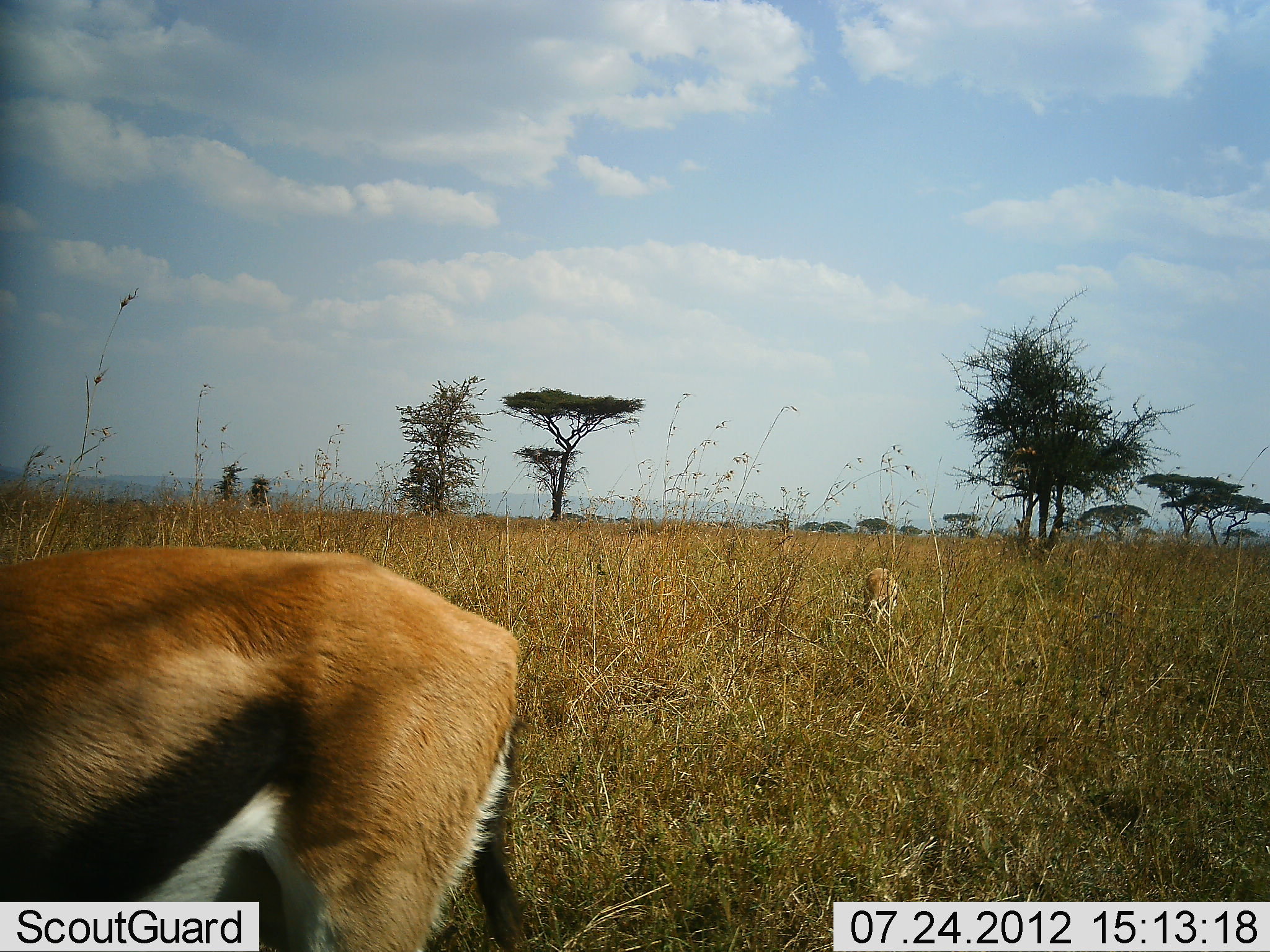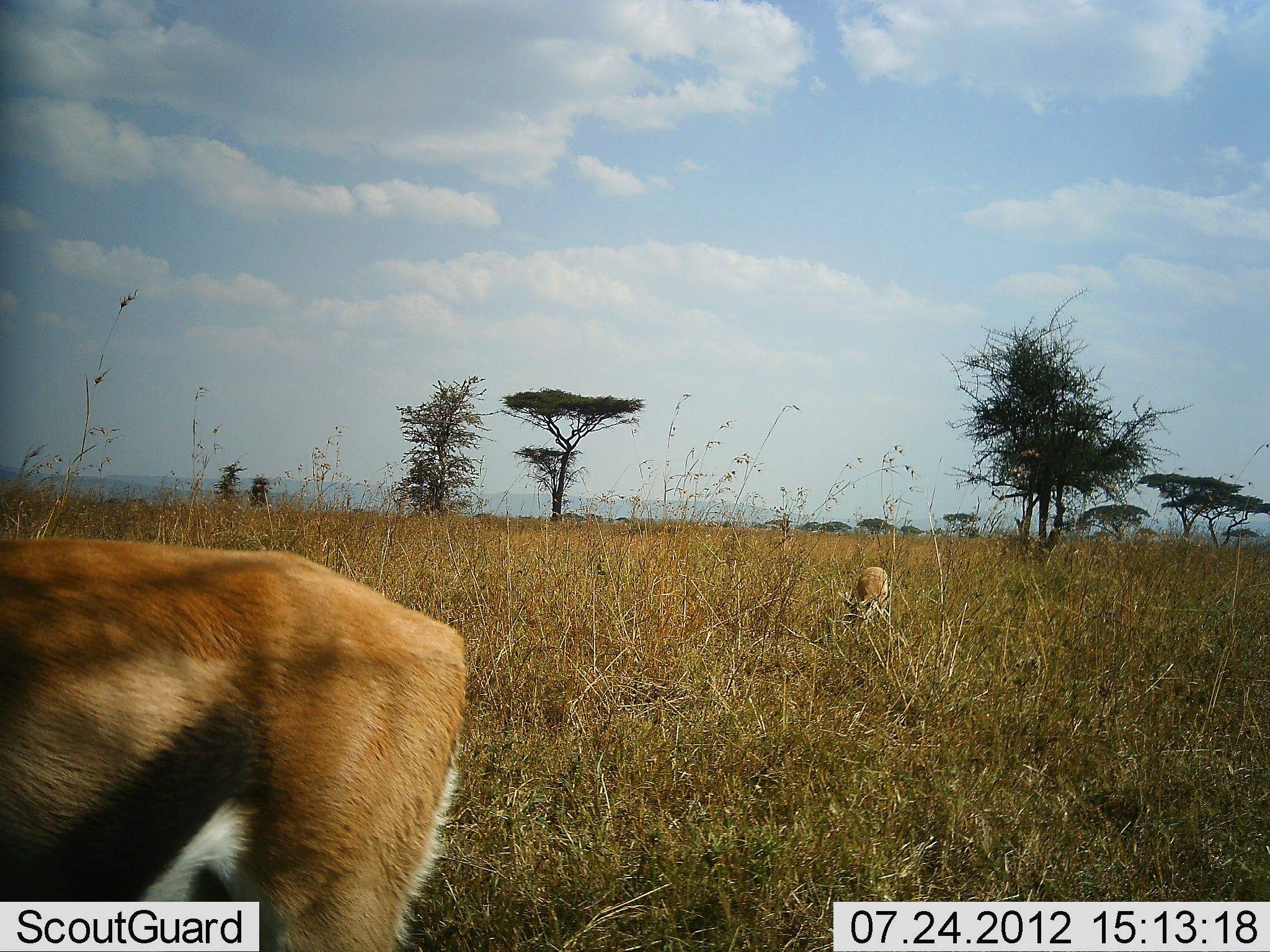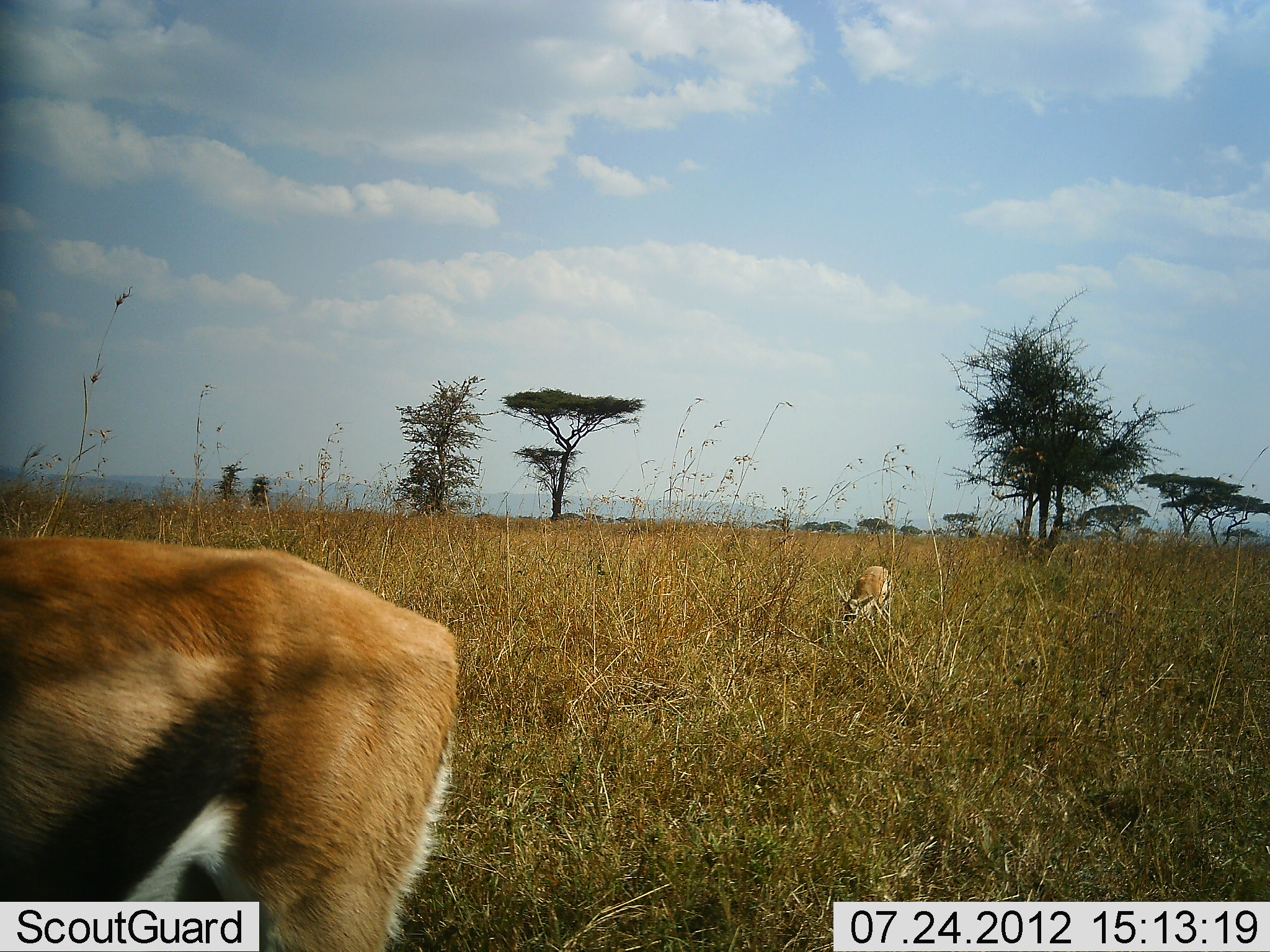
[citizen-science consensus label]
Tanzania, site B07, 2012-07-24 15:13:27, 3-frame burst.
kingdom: Animalia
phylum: Chordata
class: Mammalia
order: Artiodactyla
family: Bovidae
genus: Eudorcas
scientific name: Eudorcas thomsonii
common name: thomson's gazelle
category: gazellethomsons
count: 2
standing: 30%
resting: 0%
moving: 30%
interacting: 0%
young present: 0%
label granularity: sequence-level